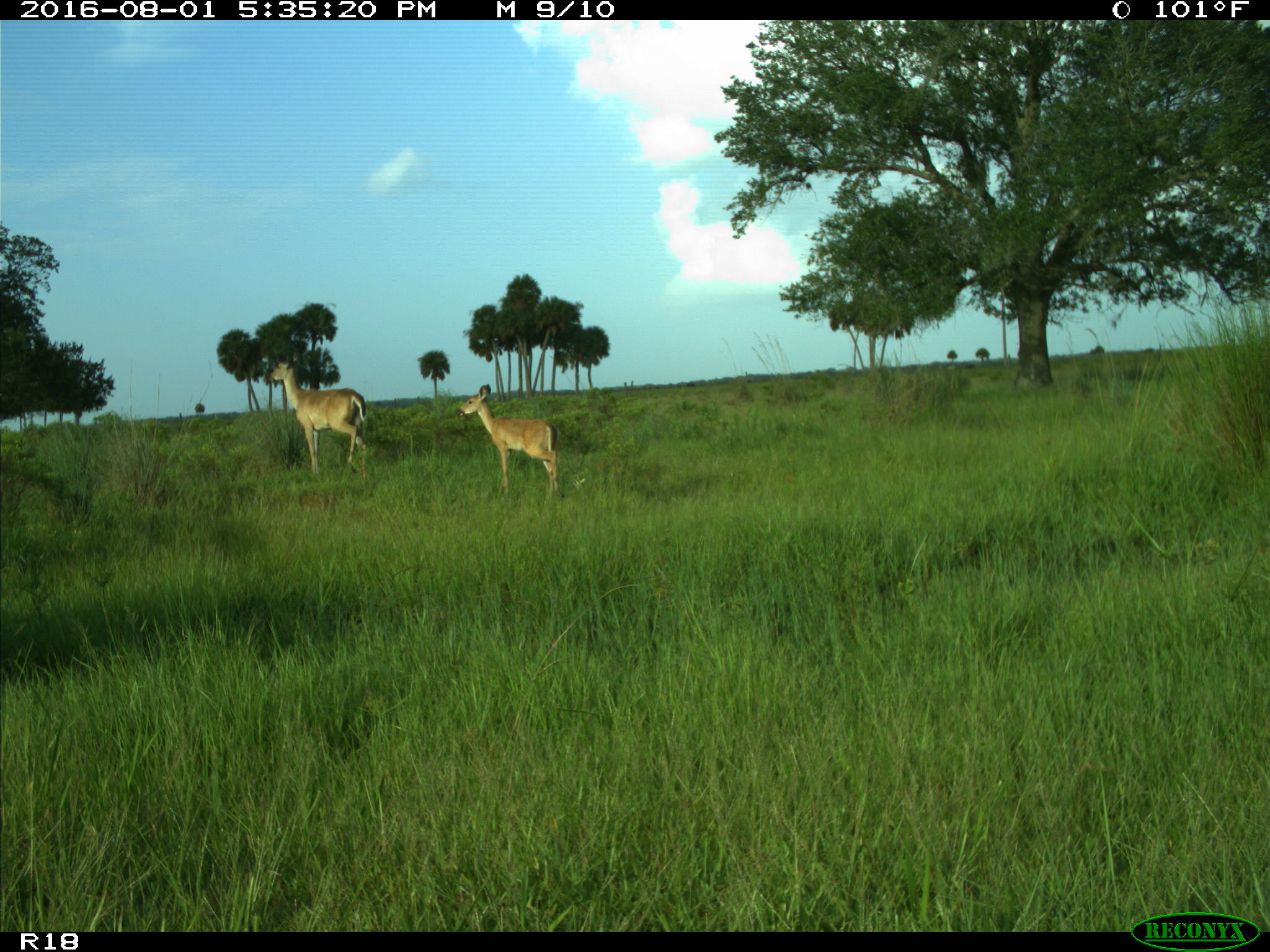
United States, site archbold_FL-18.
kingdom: Animalia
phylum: Chordata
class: Mammalia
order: Artiodactyla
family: Cervidae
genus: Odocoileus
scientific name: Odocoileus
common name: deer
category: unidentified deer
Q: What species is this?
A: Unidentified deer (deer) (Odocoileus).